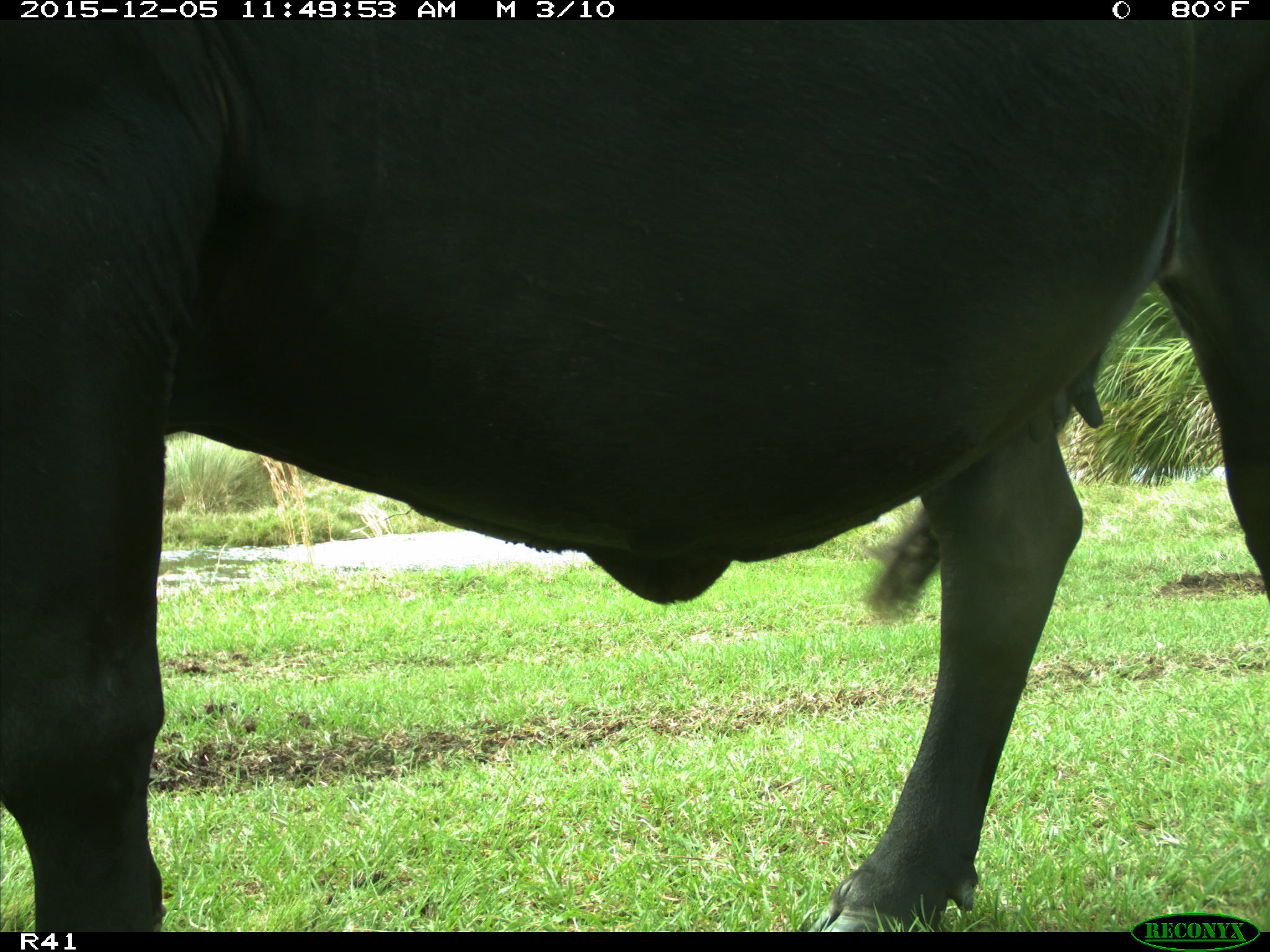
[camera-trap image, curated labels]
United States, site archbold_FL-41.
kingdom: Animalia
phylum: Chordata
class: Mammalia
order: Artiodactyla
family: Bovidae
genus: Bos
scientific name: Bos taurus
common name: domestic cow